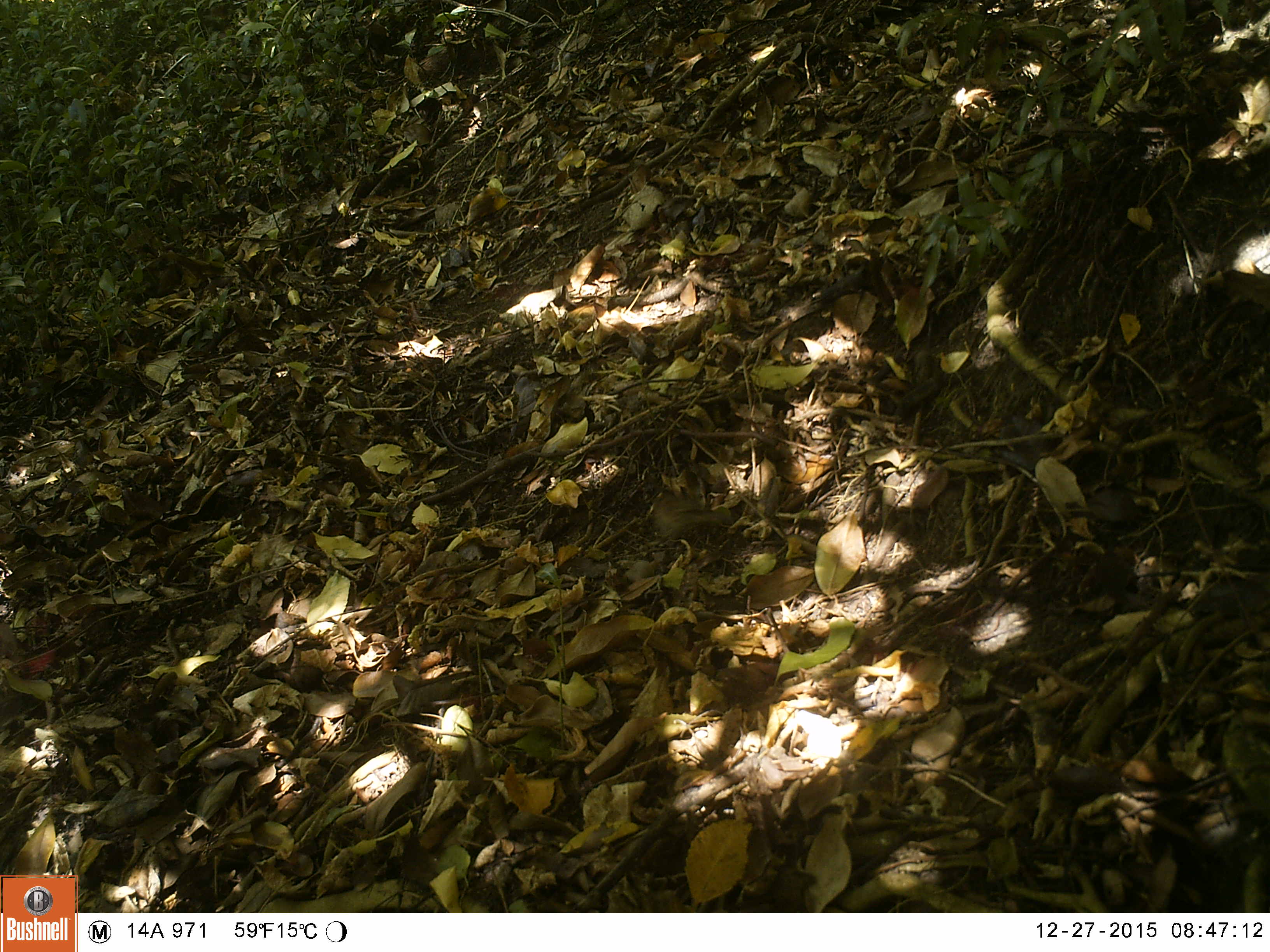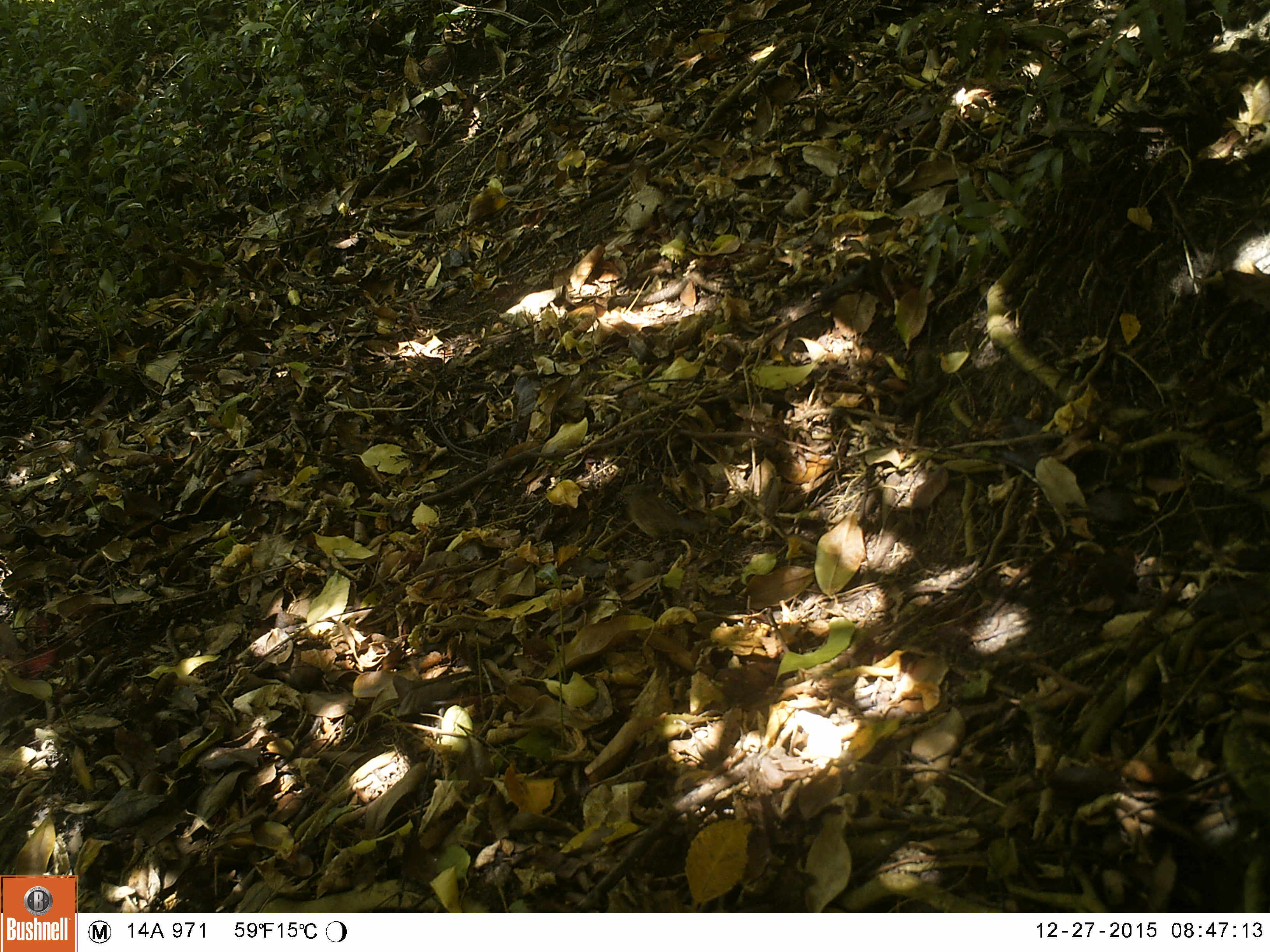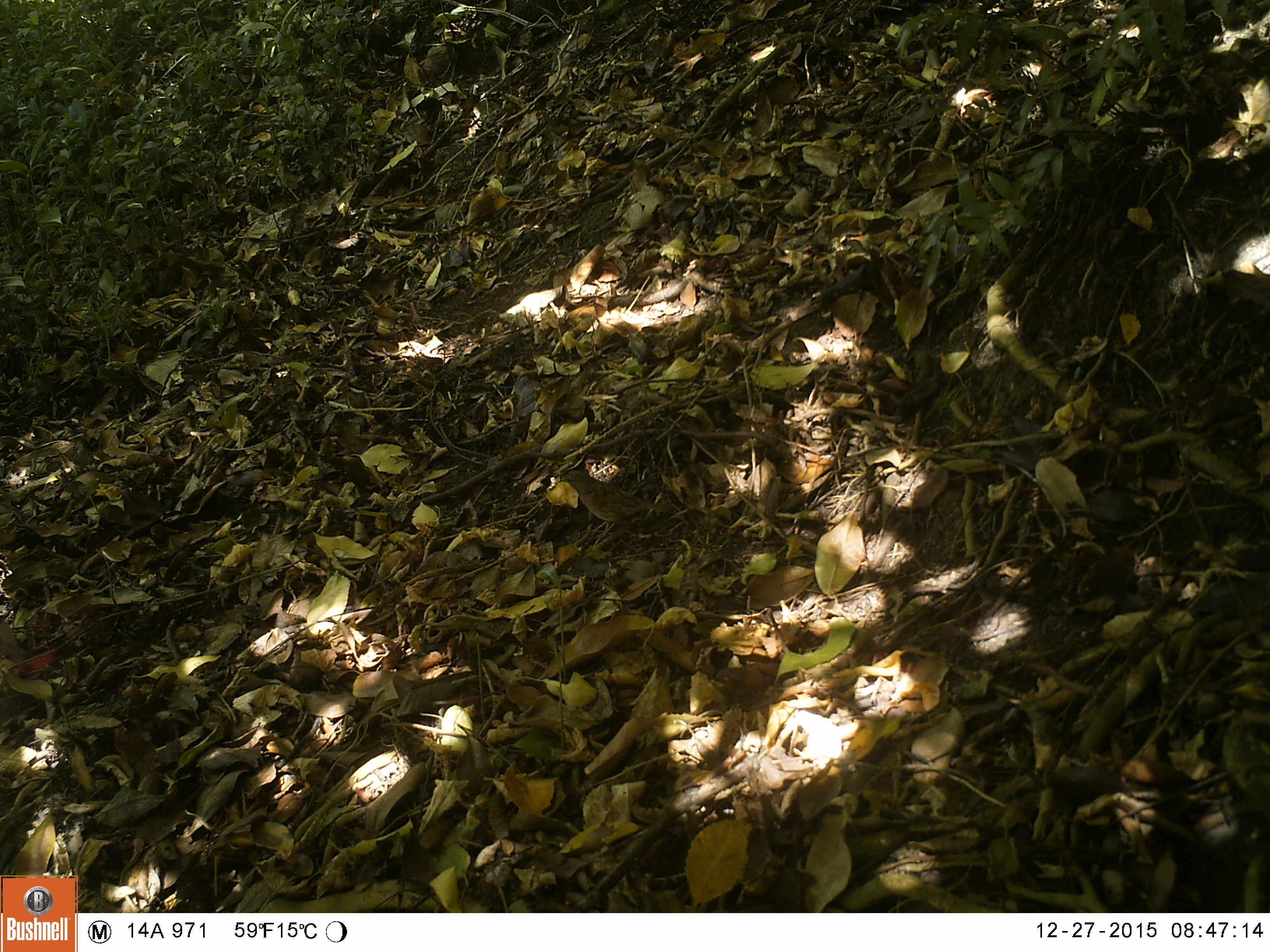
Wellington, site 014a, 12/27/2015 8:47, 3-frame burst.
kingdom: Animalia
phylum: Chordata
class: Aves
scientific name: Aves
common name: bird